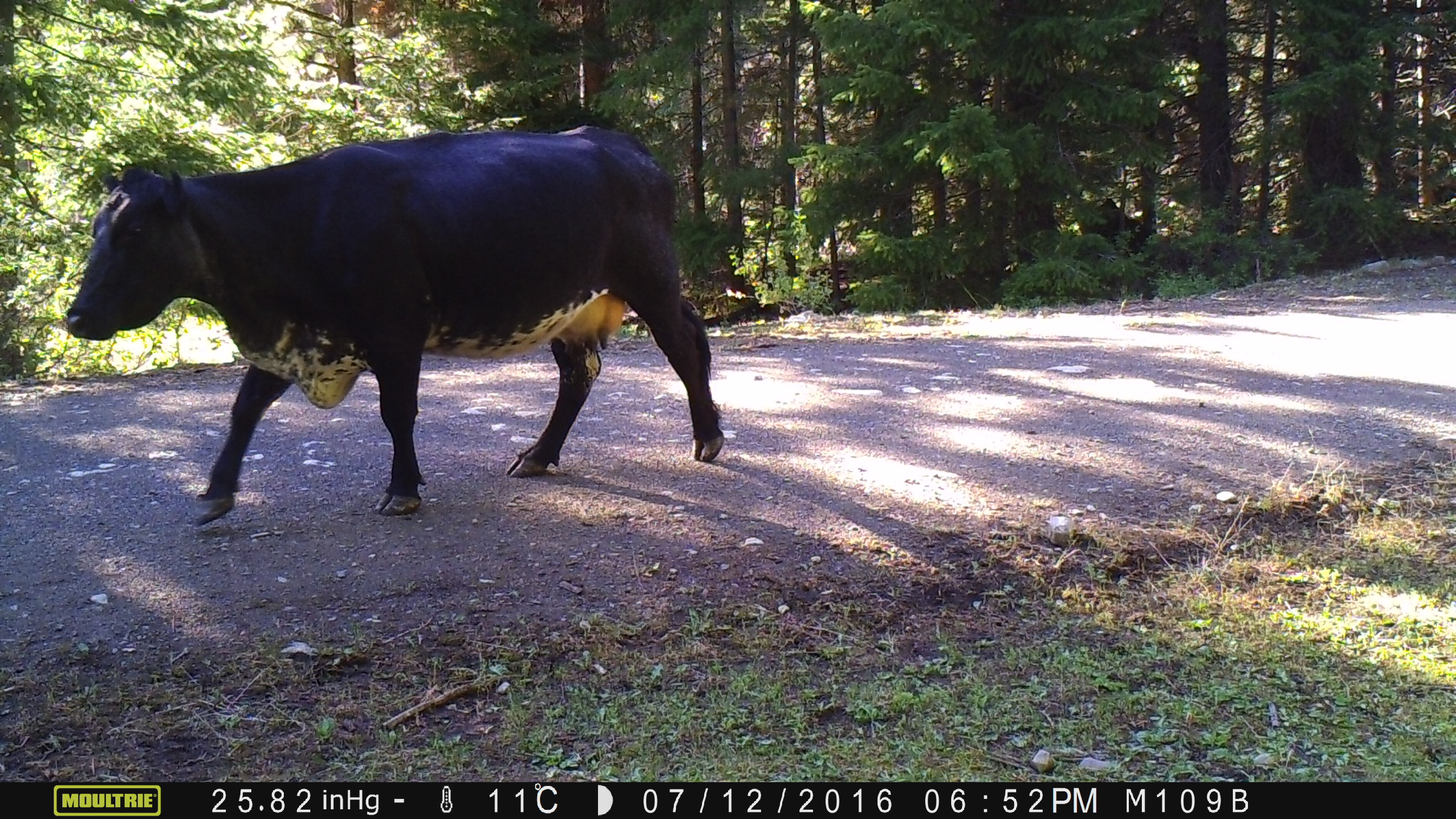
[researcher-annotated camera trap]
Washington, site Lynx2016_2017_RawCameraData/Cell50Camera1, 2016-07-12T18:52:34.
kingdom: Animalia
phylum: Chordata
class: Mammalia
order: Artiodactyla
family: Bovidae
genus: Bos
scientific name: Bos taurus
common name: domestic cattle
Domestic cattle (Bos taurus). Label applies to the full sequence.